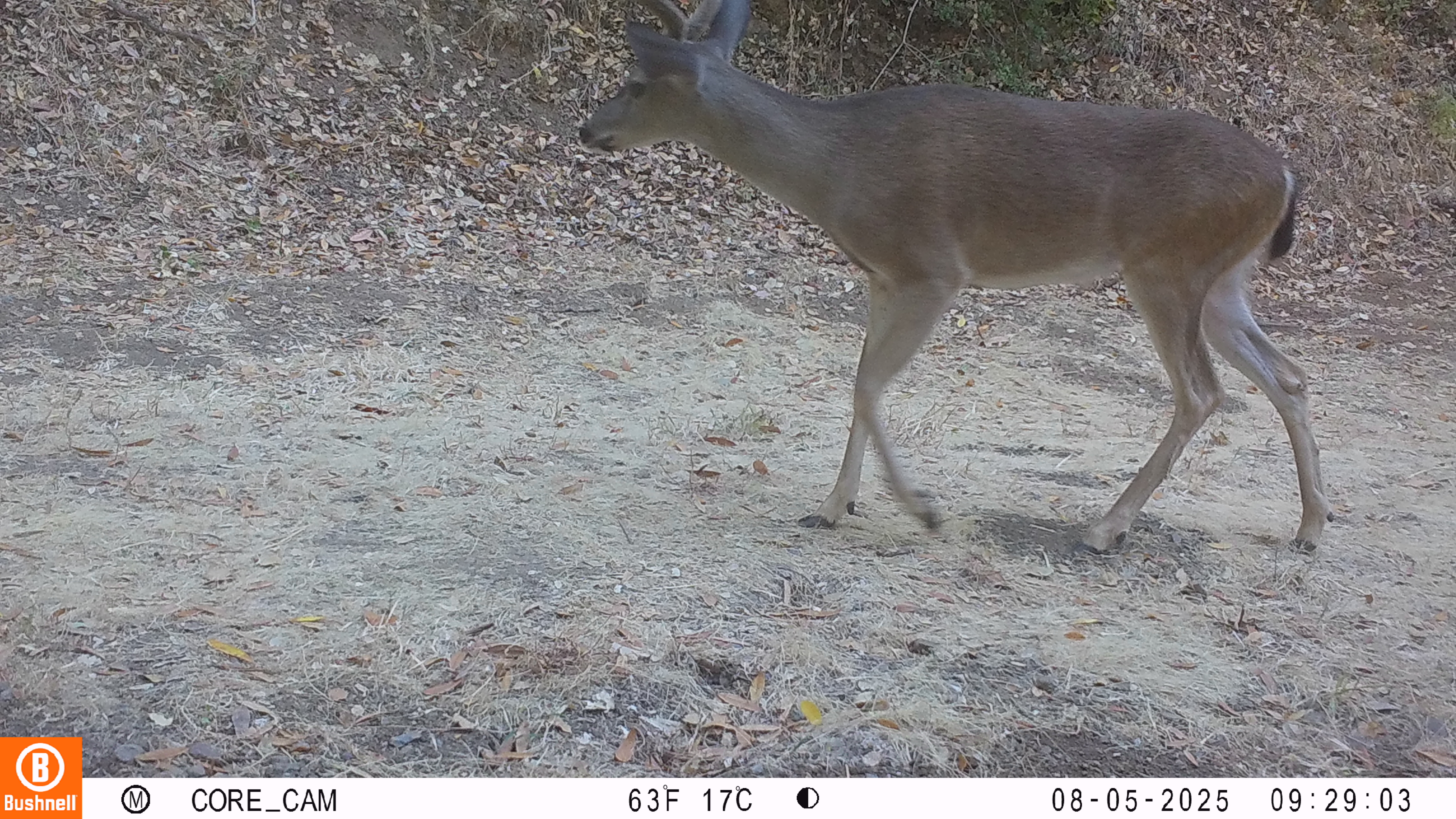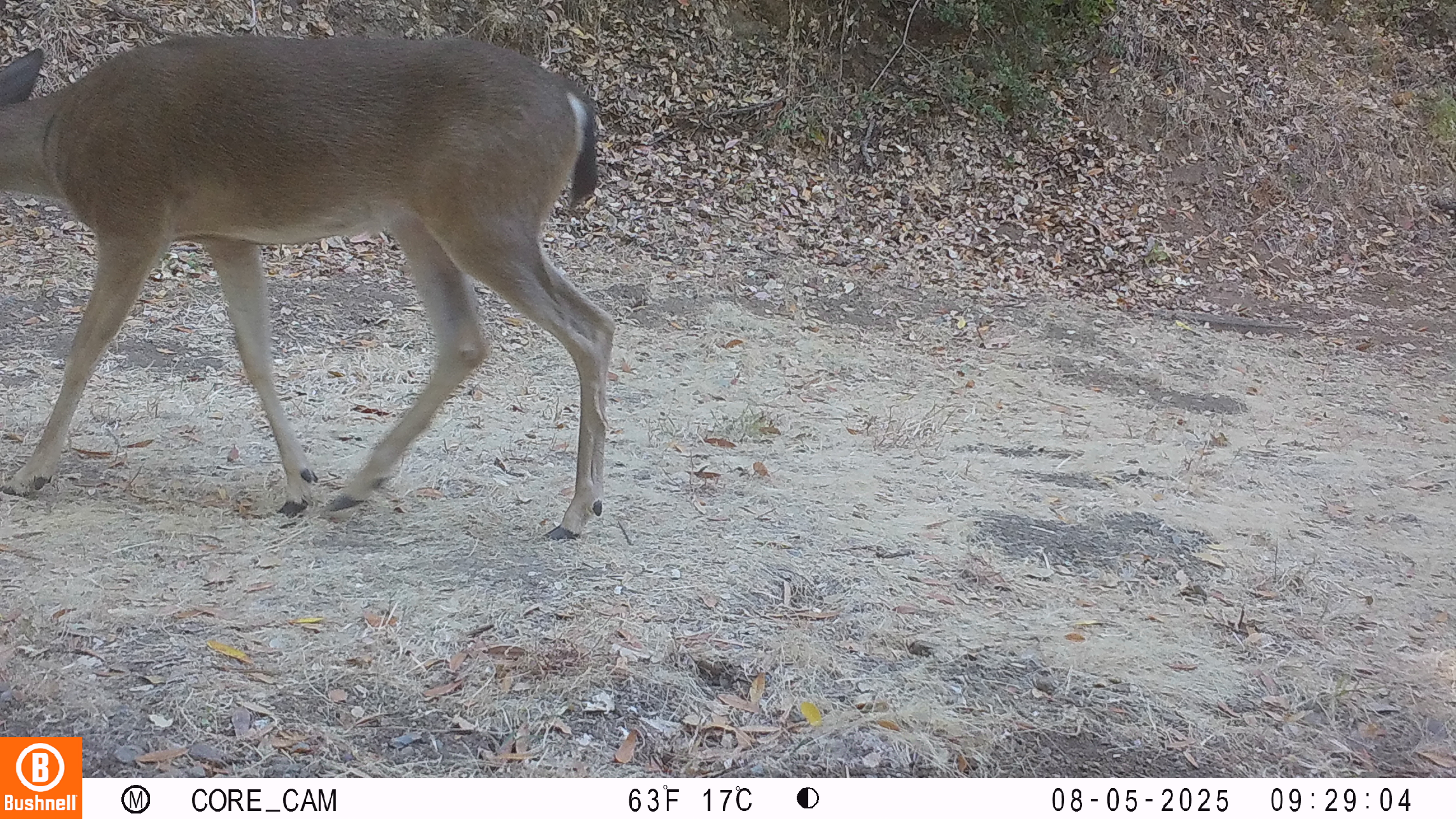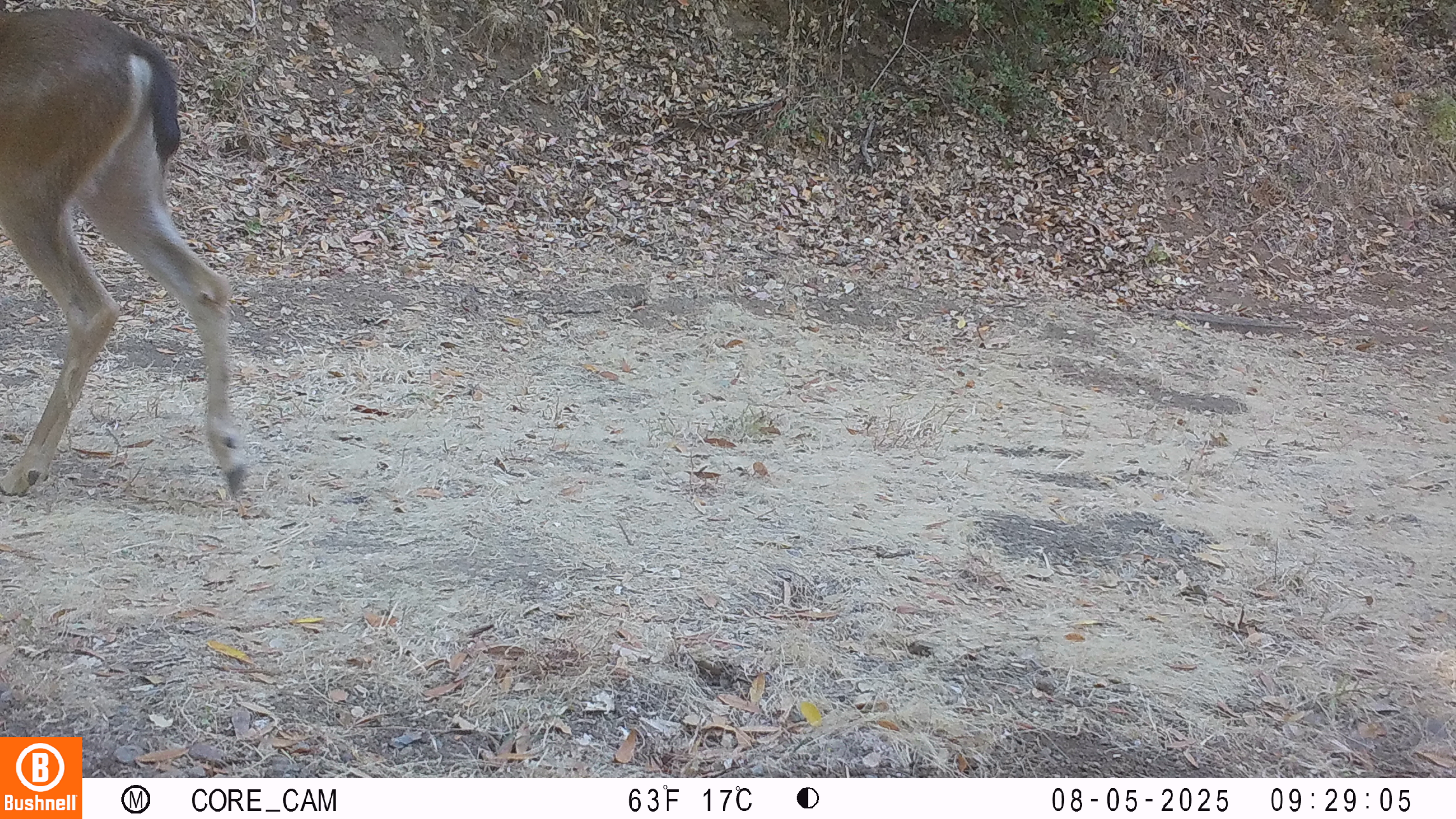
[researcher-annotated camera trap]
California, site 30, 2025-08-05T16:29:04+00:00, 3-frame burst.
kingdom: Animalia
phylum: Chordata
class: Mammalia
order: Artiodactyla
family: Cervidae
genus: Odocoileus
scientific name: Odocoileus hemionus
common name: mule deer